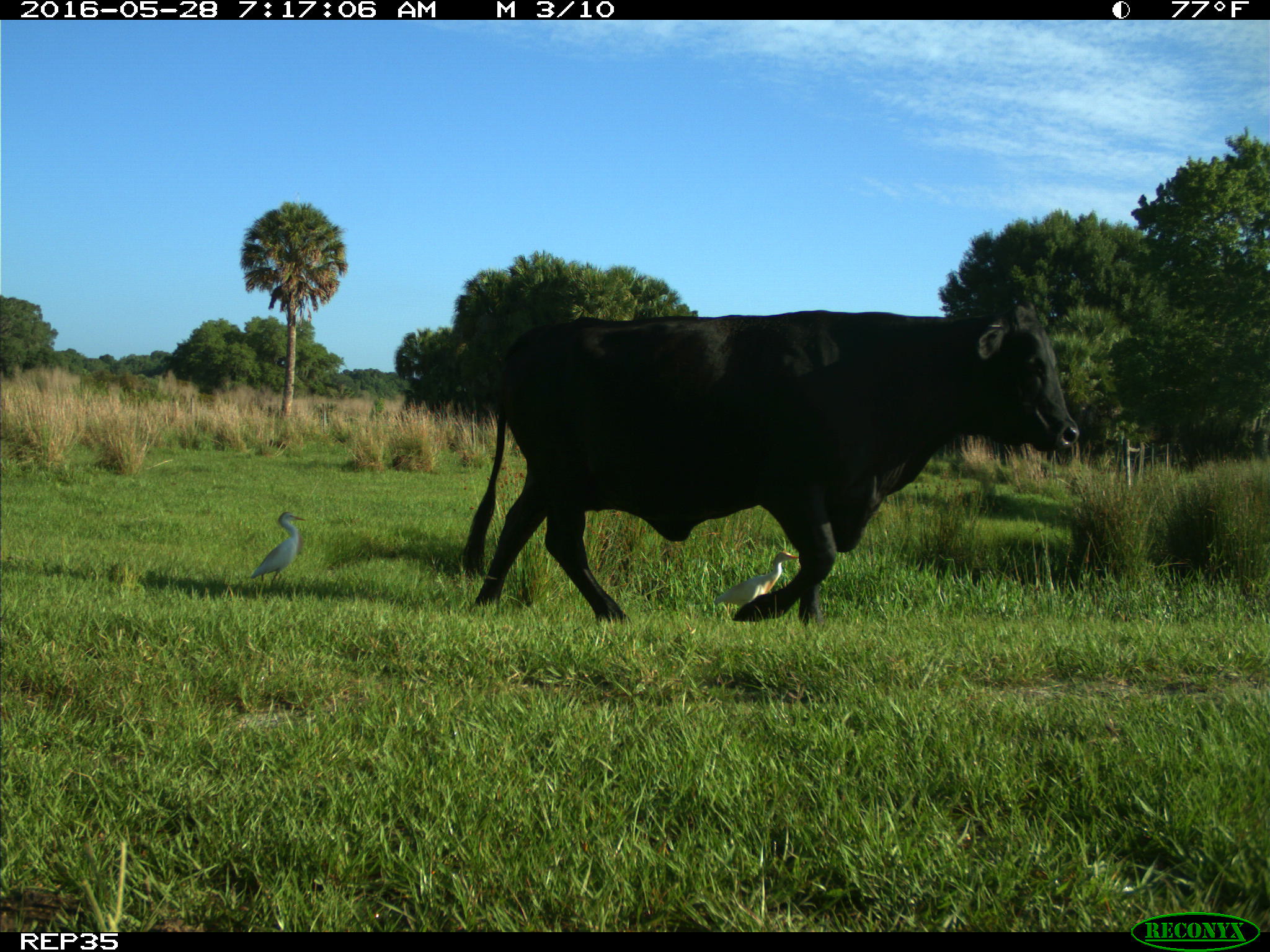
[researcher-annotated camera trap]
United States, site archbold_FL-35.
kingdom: Animalia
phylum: Chordata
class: Mammalia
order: Artiodactyla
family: Bovidae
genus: Bos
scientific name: Bos taurus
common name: domestic cow